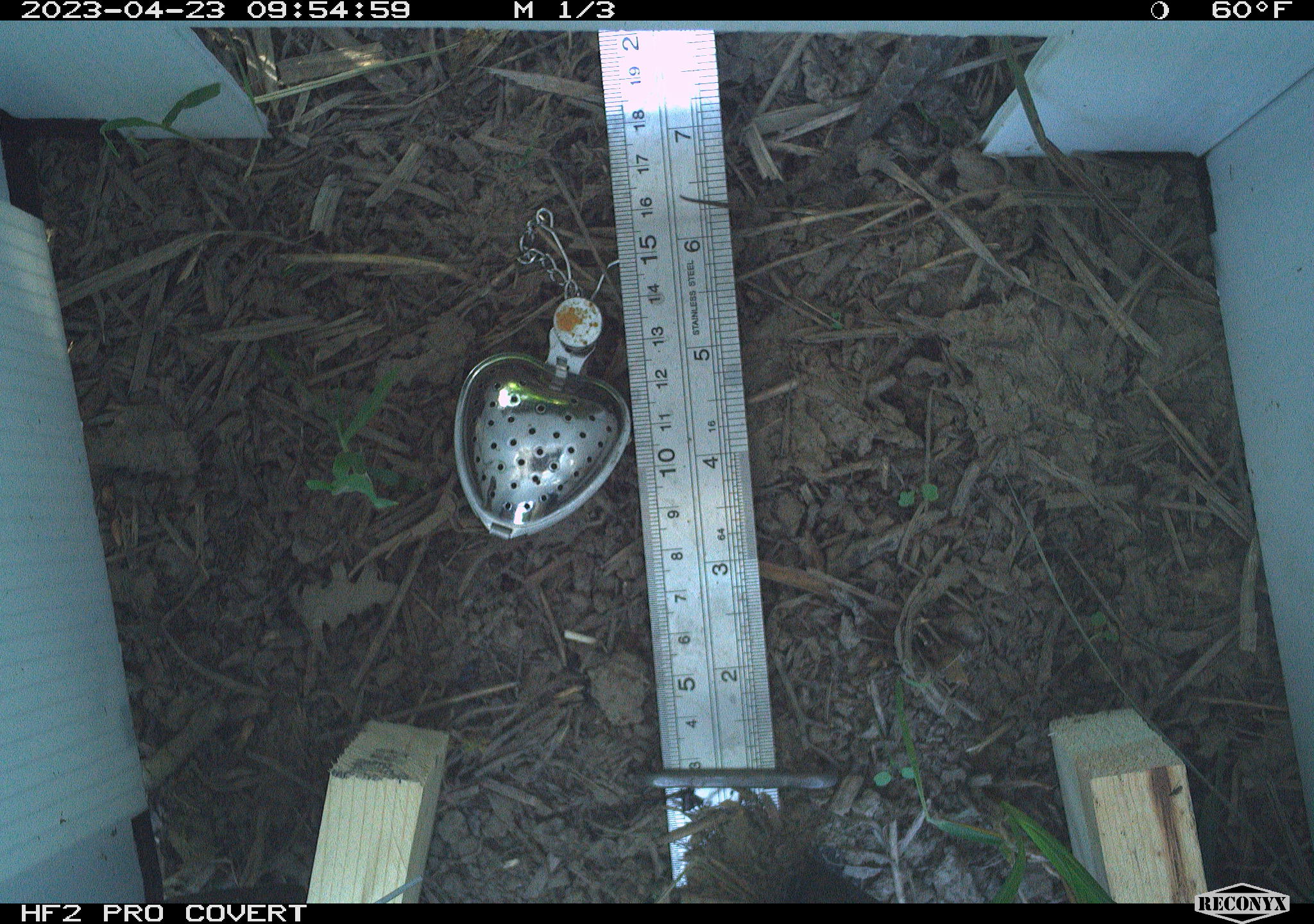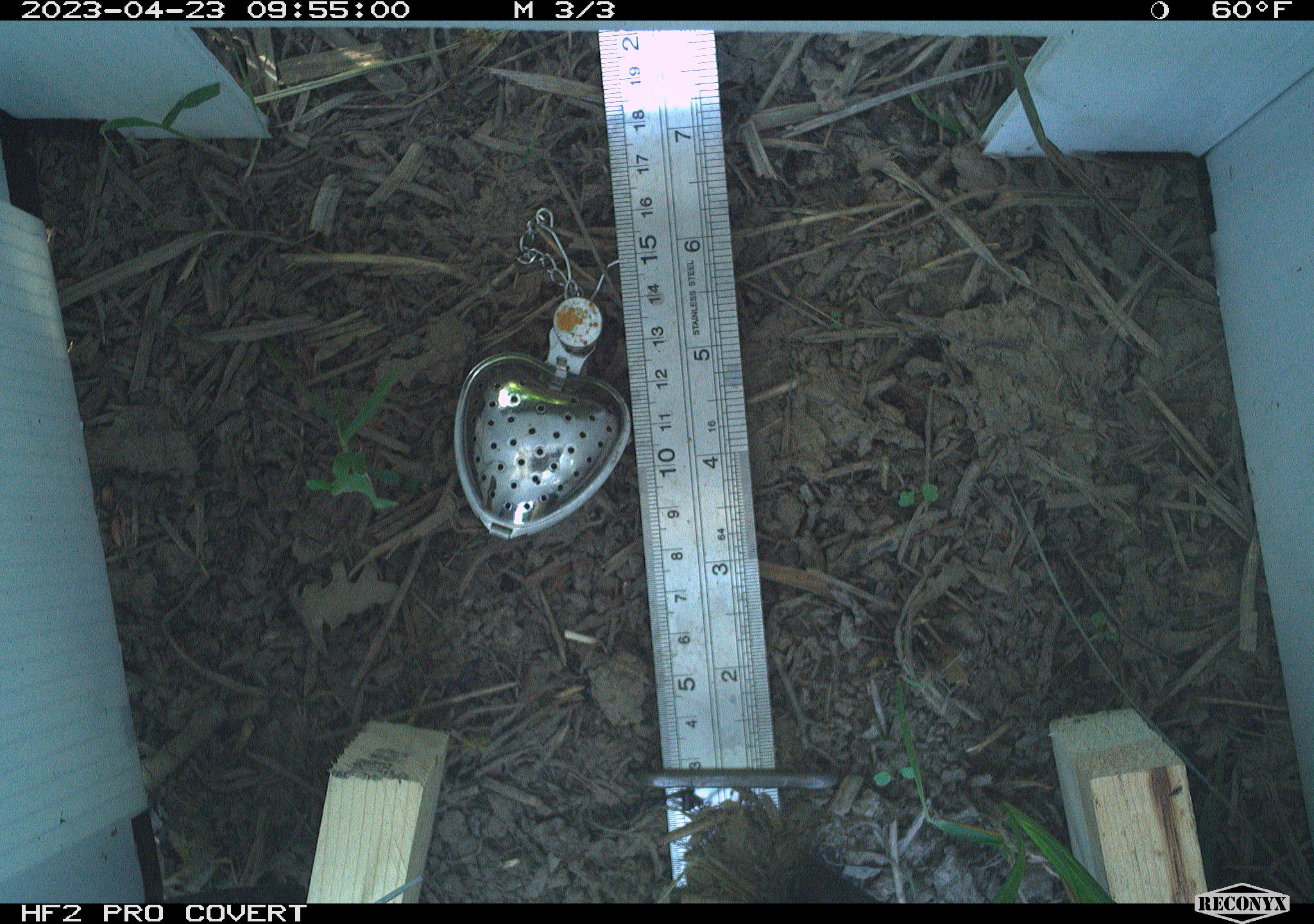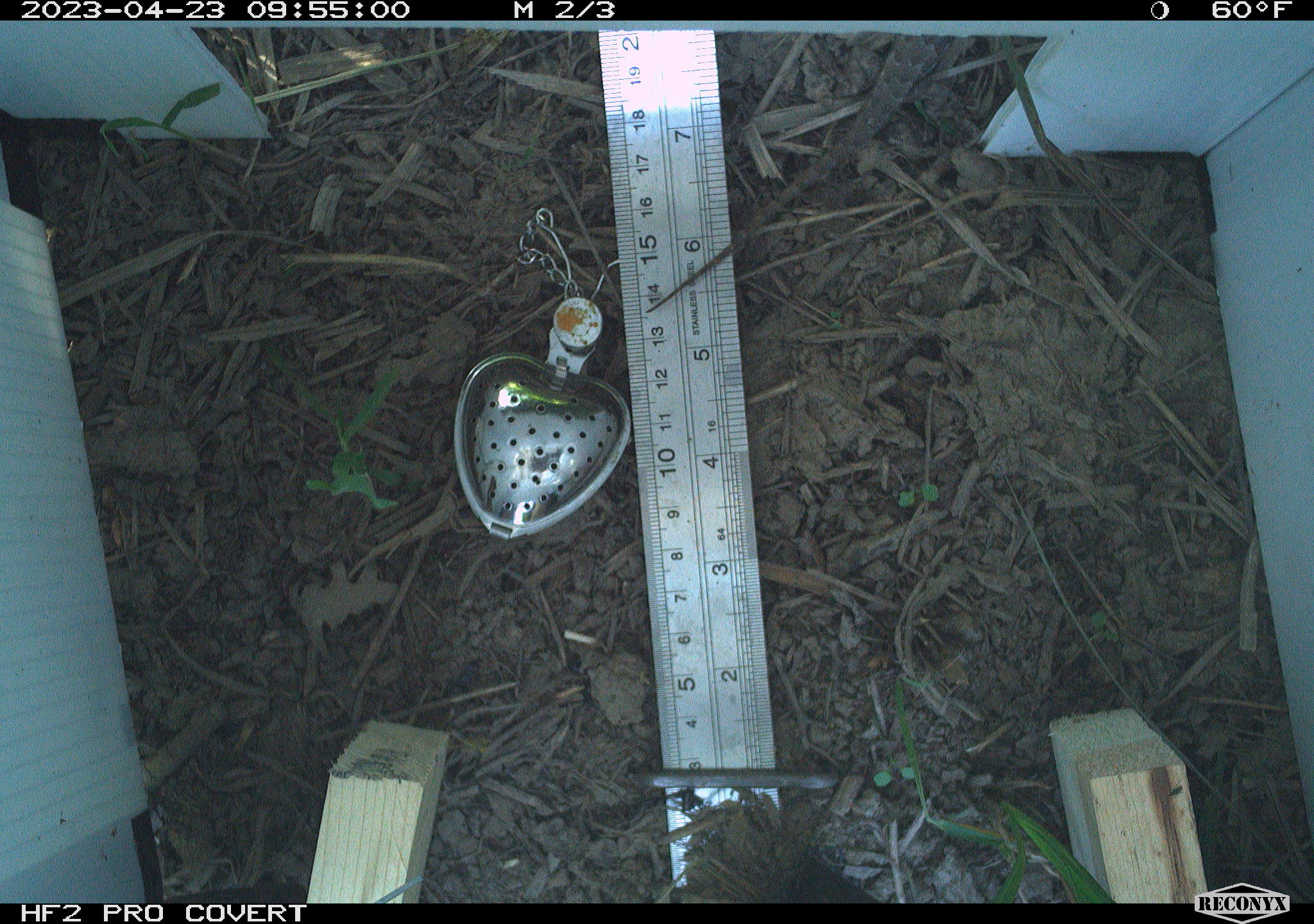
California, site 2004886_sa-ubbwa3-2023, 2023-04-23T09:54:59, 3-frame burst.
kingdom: Animalia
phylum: Chordata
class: Reptilia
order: Squamata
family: Phrynosomatidae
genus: Sceloporus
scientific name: Sceloporus occidentalis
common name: western fence lizard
Western fence lizard (Sceloporus occidentalis).